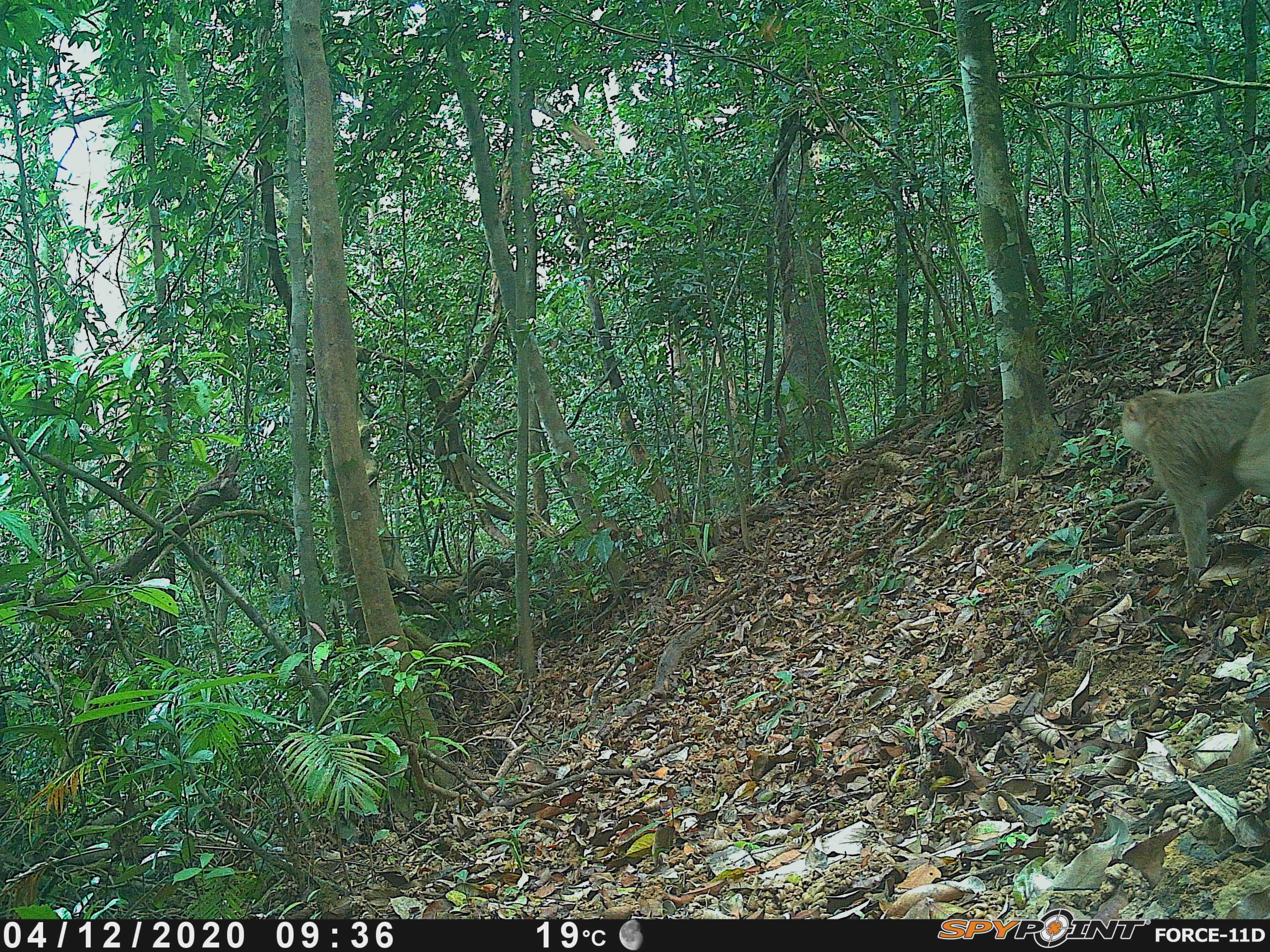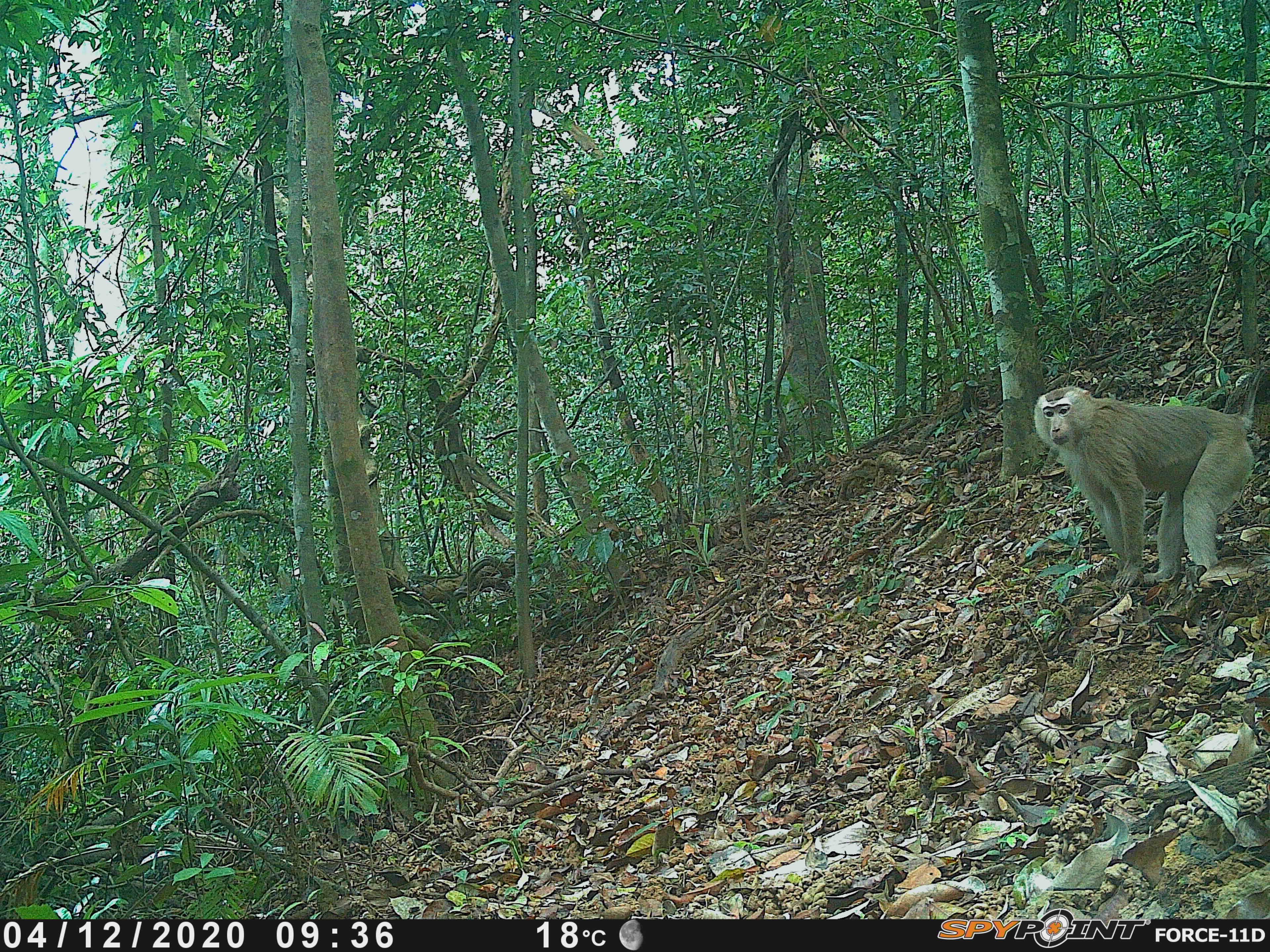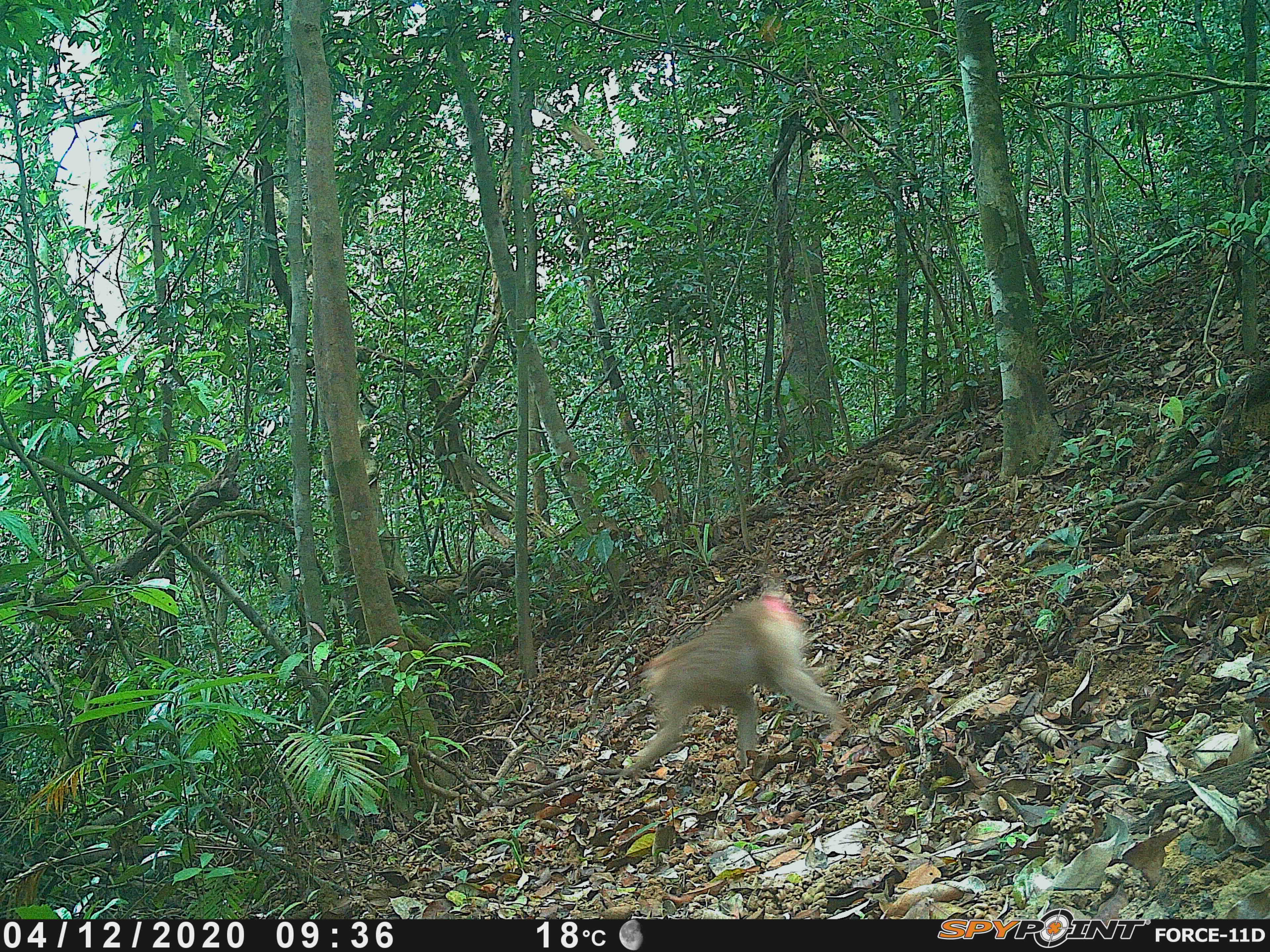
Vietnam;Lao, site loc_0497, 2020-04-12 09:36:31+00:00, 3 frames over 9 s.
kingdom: Animalia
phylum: Chordata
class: Mammalia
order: Primates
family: Cercopithecidae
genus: Macaca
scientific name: Macaca nemestrina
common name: pig-tailed macaque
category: pig tailed macaque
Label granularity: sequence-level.